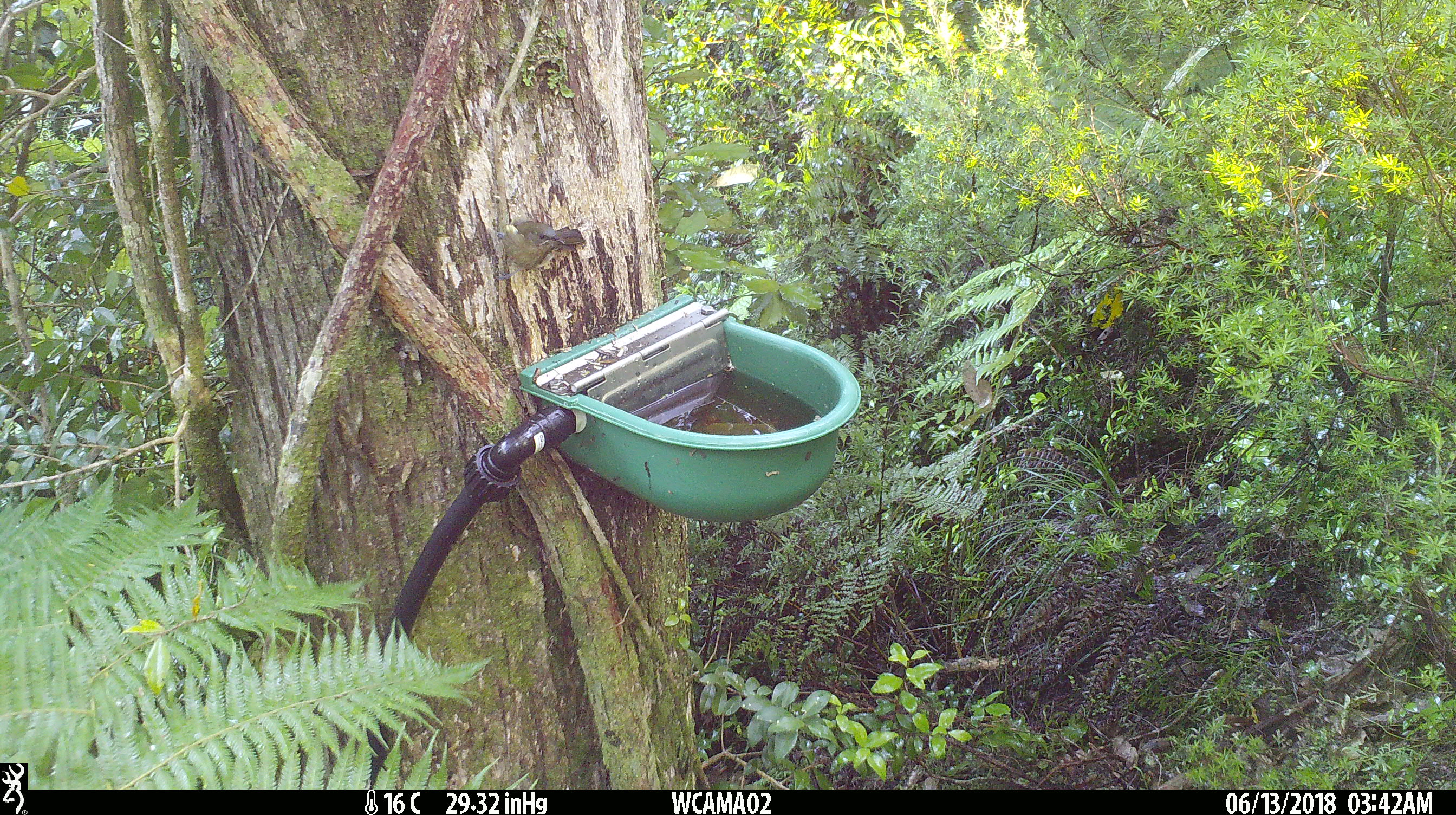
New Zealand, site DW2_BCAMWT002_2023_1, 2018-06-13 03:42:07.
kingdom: Animalia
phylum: Chordata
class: Aves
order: Passeriformes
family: Meliphagidae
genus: Anthornis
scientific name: Anthornis melanura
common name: new zealand bellbird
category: bellbird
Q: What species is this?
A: Bellbird (new zealand bellbird) (Anthornis melanura).